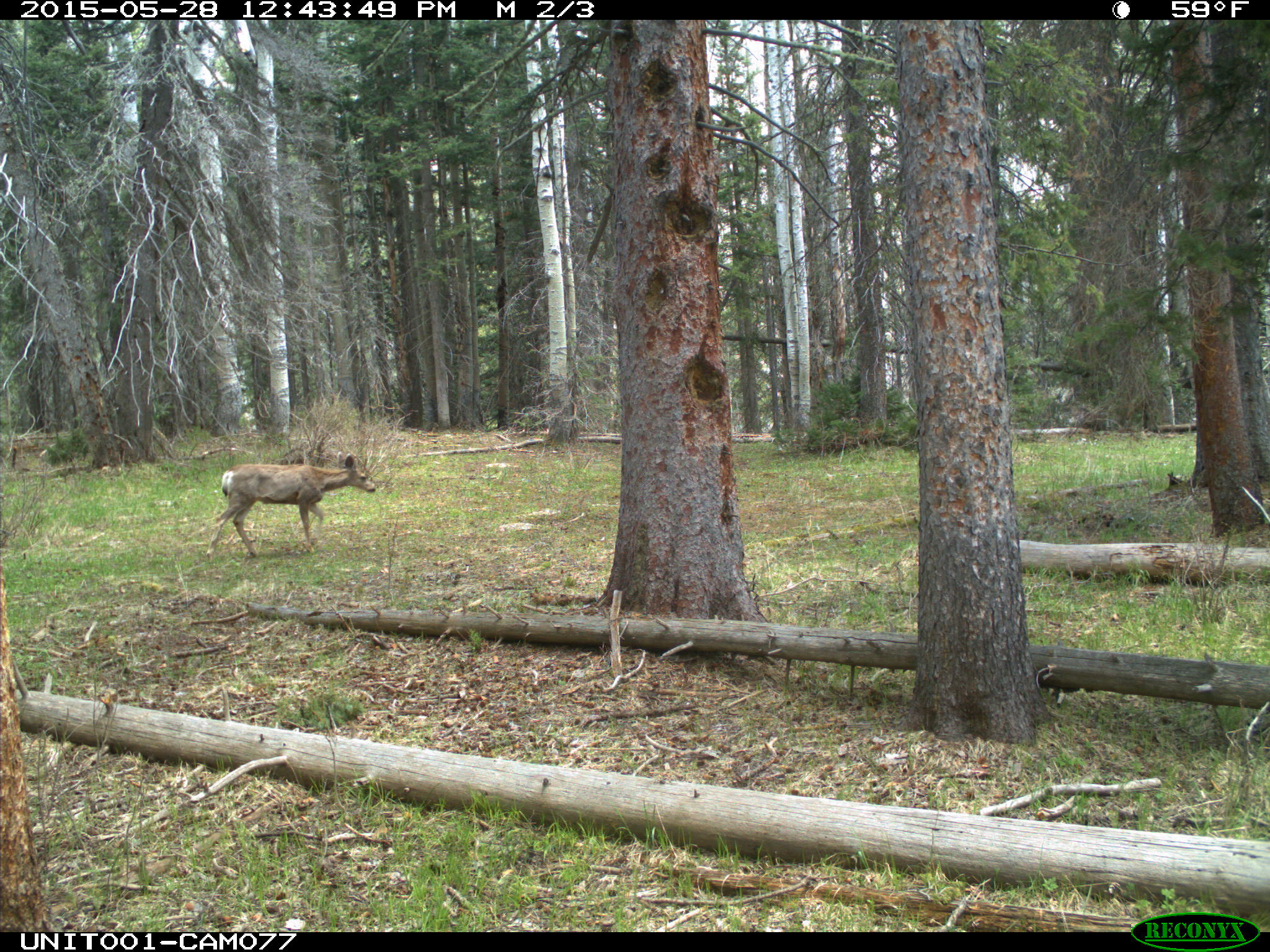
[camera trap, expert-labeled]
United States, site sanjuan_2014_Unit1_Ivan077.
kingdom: Animalia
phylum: Chordata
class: Mammalia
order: Artiodactyla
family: Cervidae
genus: Odocoileus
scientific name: Odocoileus hemionus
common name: mule deer